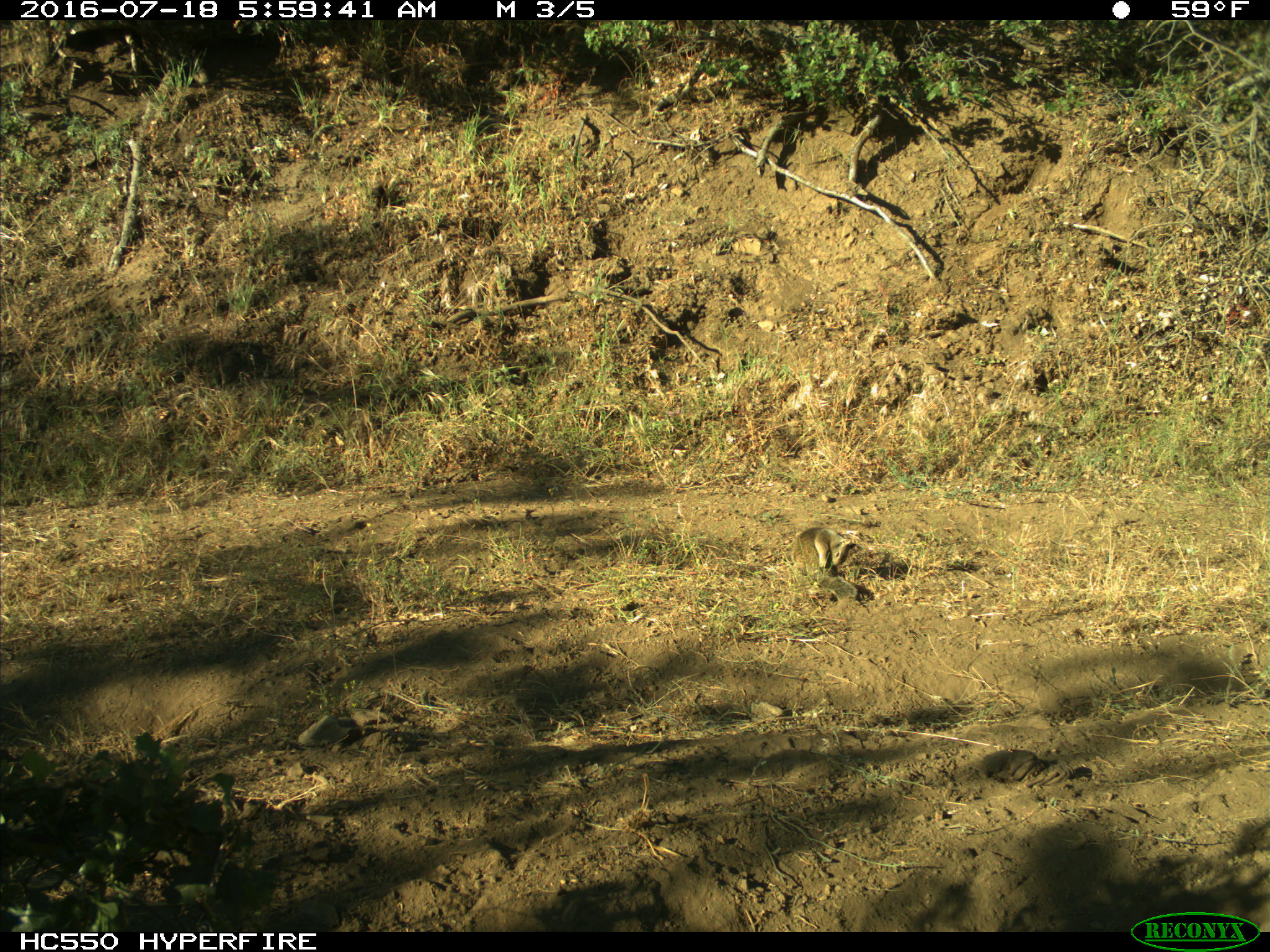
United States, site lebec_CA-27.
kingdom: Animalia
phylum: Chordata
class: Mammalia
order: Rodentia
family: Sciuridae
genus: Otospermophilus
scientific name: Otospermophilus beecheyi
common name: california ground squirrel